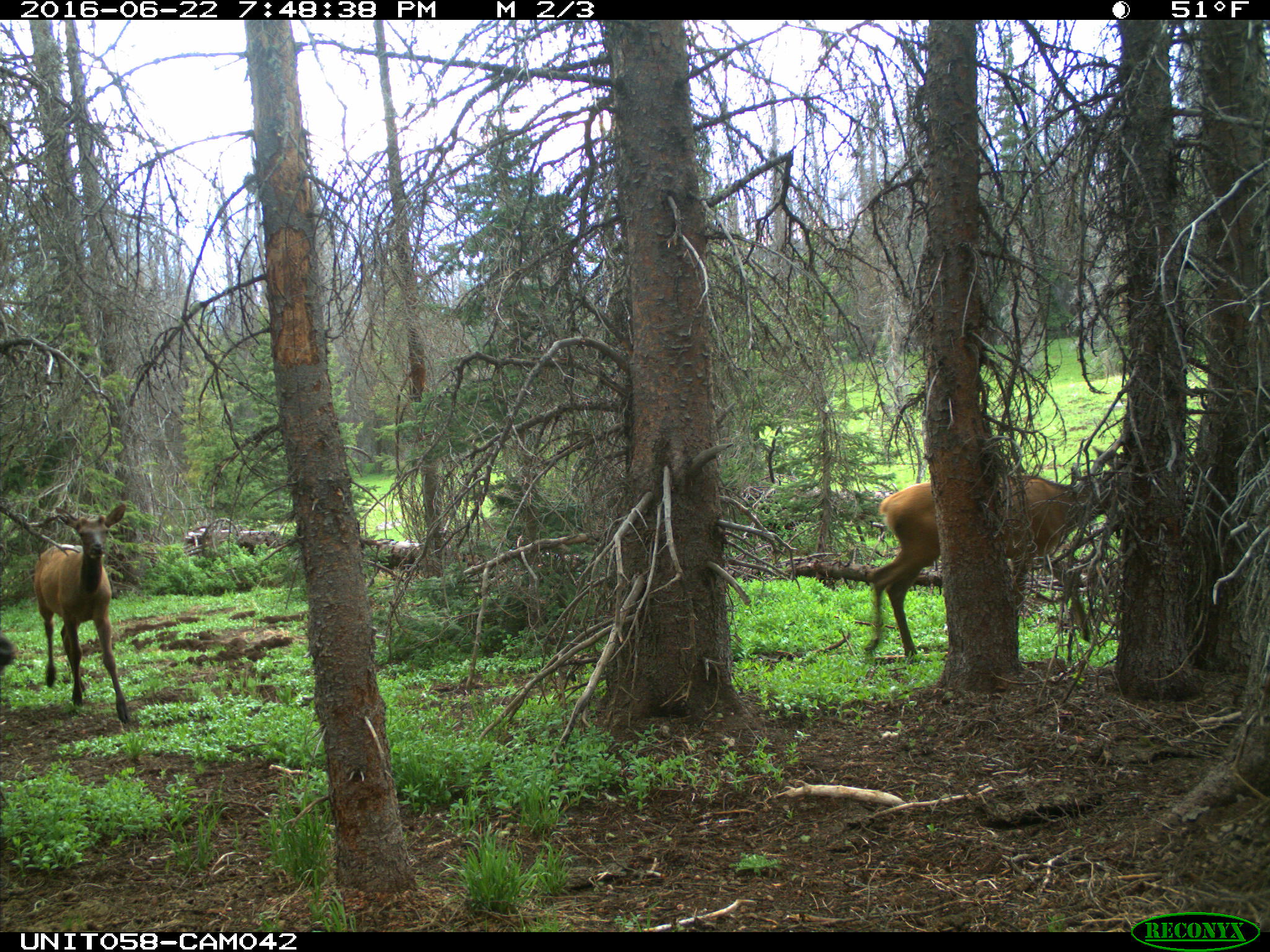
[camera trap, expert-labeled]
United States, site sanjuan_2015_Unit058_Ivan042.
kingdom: Animalia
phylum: Chordata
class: Mammalia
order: Artiodactyla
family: Cervidae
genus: Cervus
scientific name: Cervus elaphus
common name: red deer